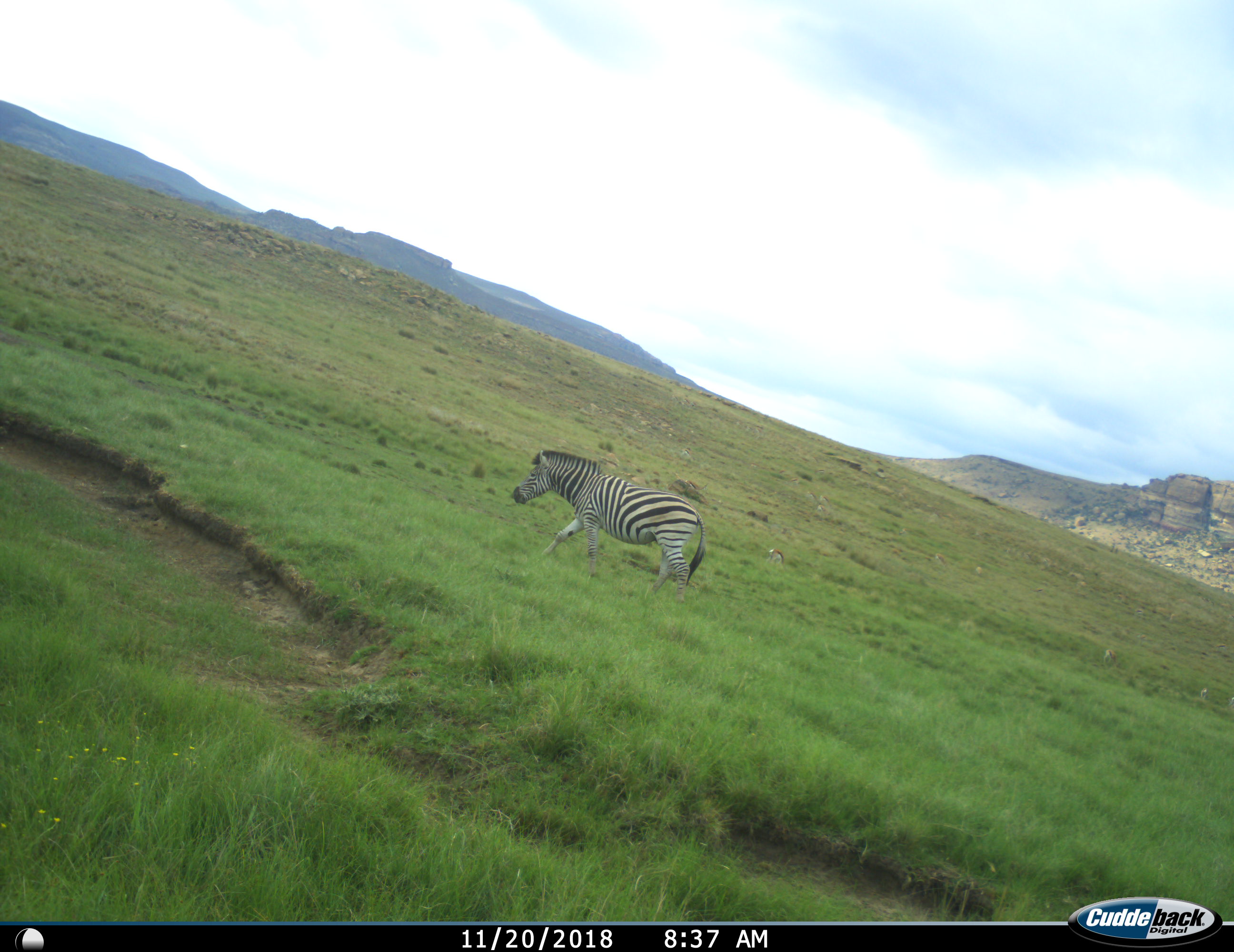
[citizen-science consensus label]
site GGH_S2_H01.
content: unidentified animal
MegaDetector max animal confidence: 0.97